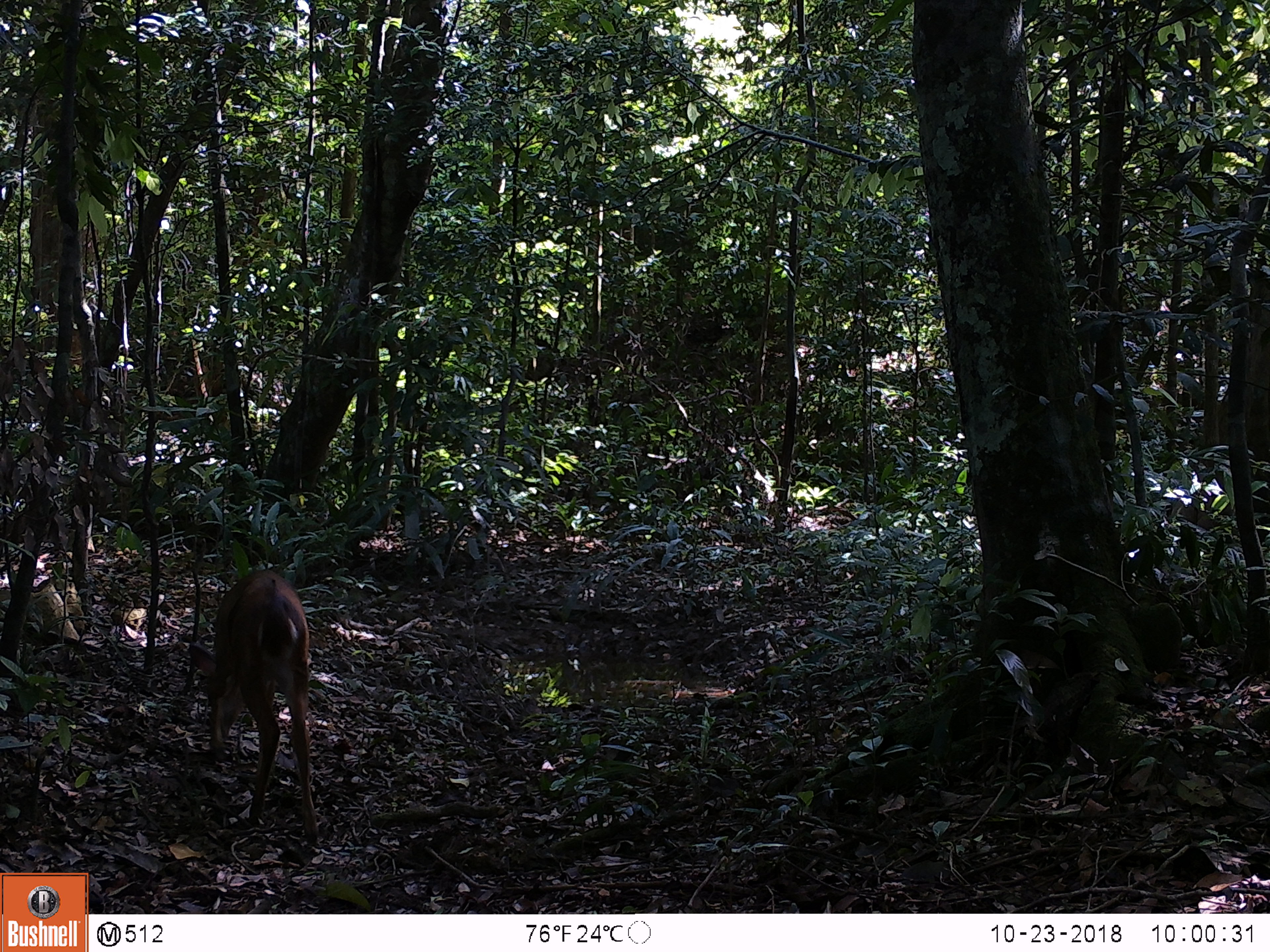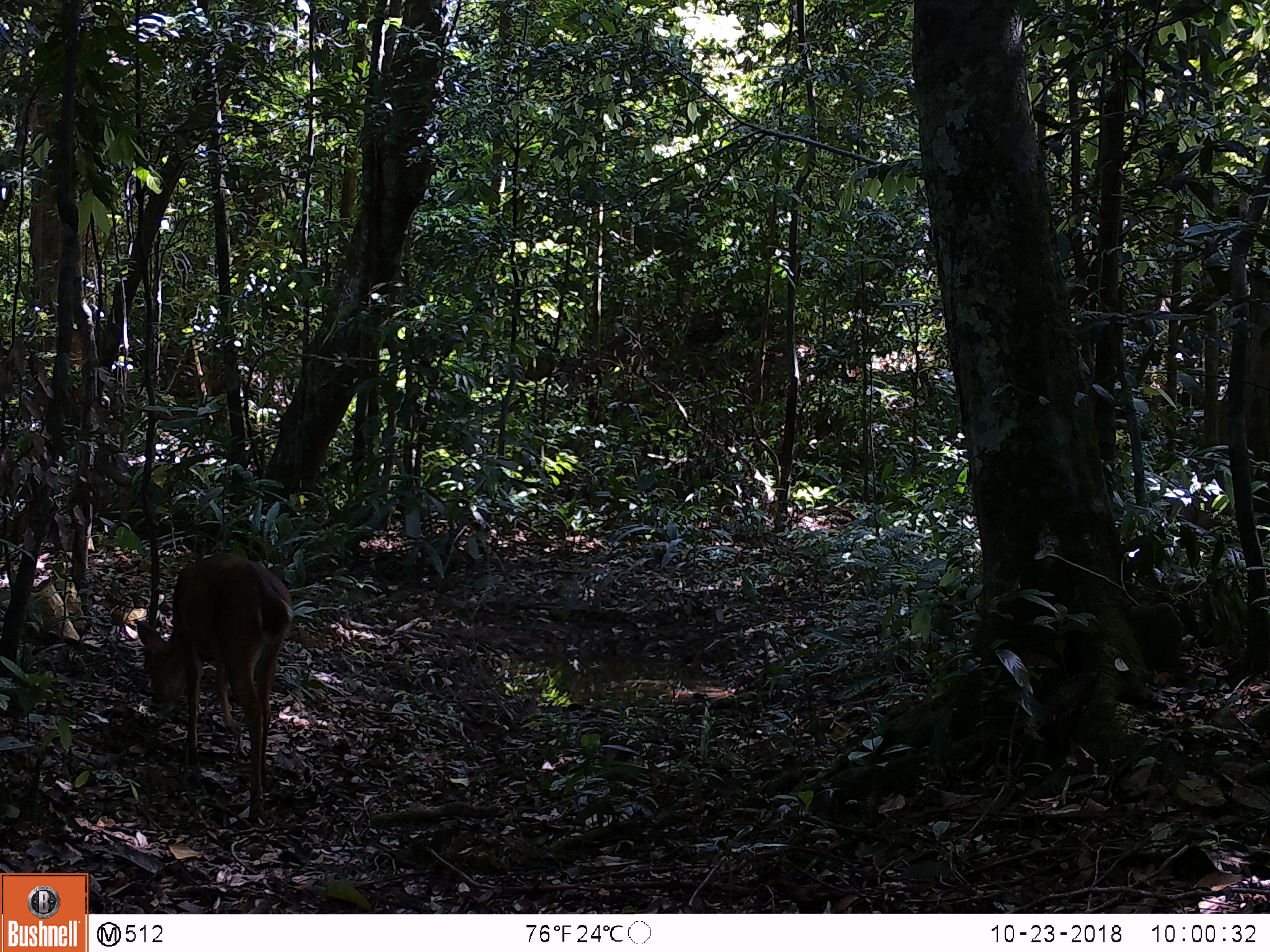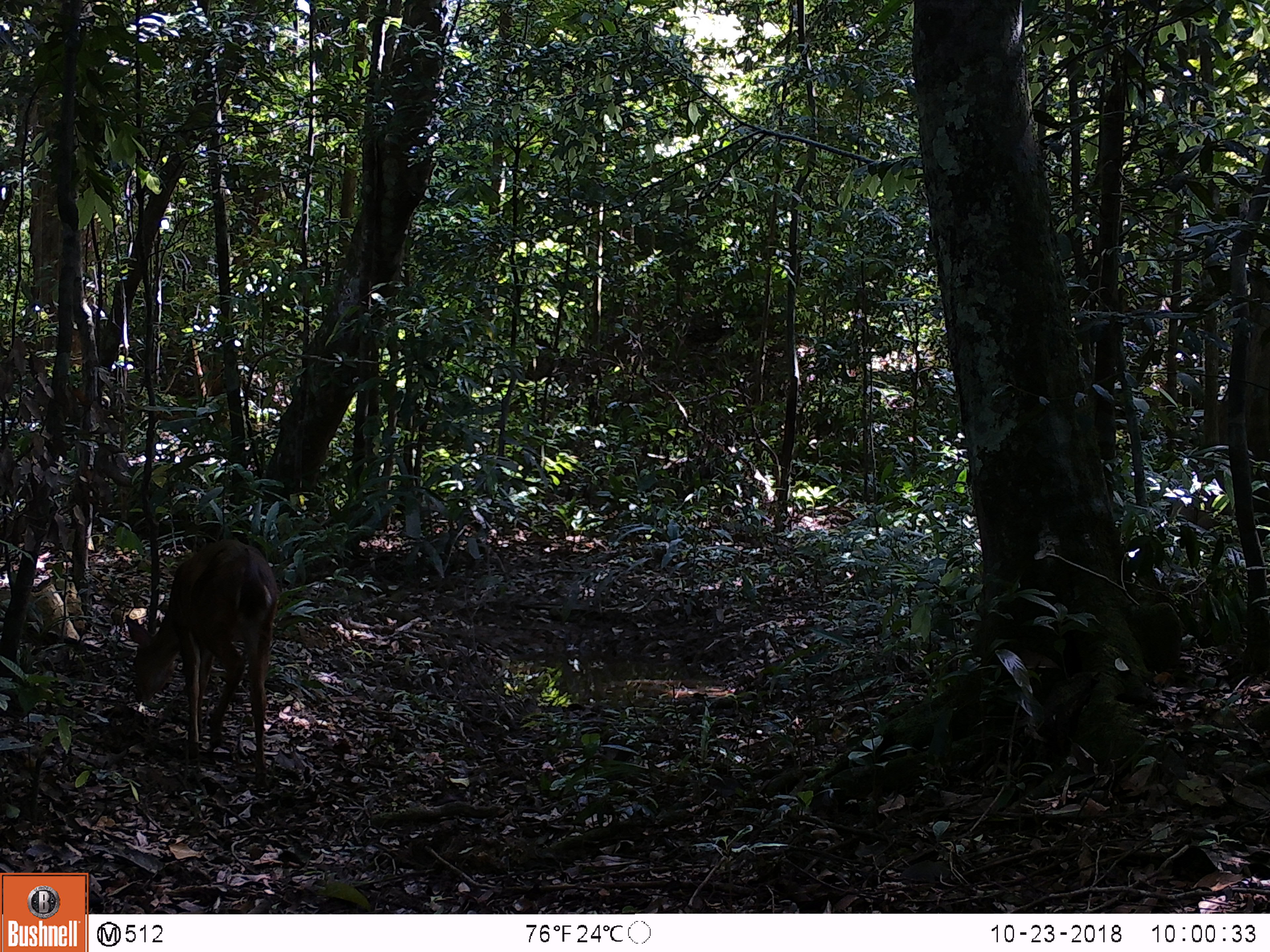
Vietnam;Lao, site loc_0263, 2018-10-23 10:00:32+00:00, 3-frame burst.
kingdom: Animalia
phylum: Chordata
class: Mammalia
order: Artiodactyla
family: Cervidae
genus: Muntiacus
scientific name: Muntiacus vuquangensis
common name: large-antlered muntjac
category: large antlered muntjac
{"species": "large antlered muntjac (large-antlered muntjac) (Muntiacus vuquangensis)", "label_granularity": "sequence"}